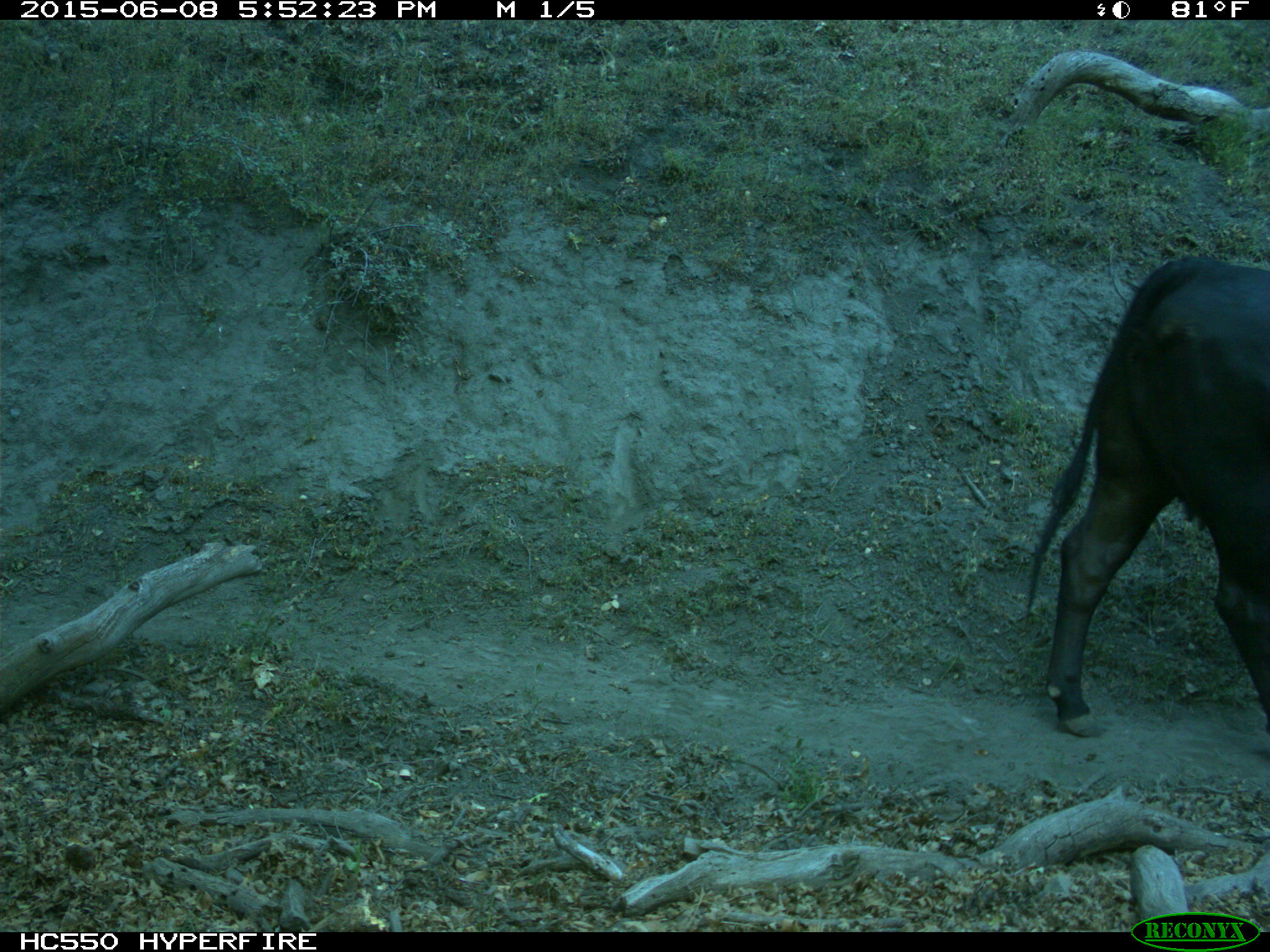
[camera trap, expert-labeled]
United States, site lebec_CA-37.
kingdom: Animalia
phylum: Chordata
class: Mammalia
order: Artiodactyla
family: Bovidae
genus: Bos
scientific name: Bos taurus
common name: domestic cow